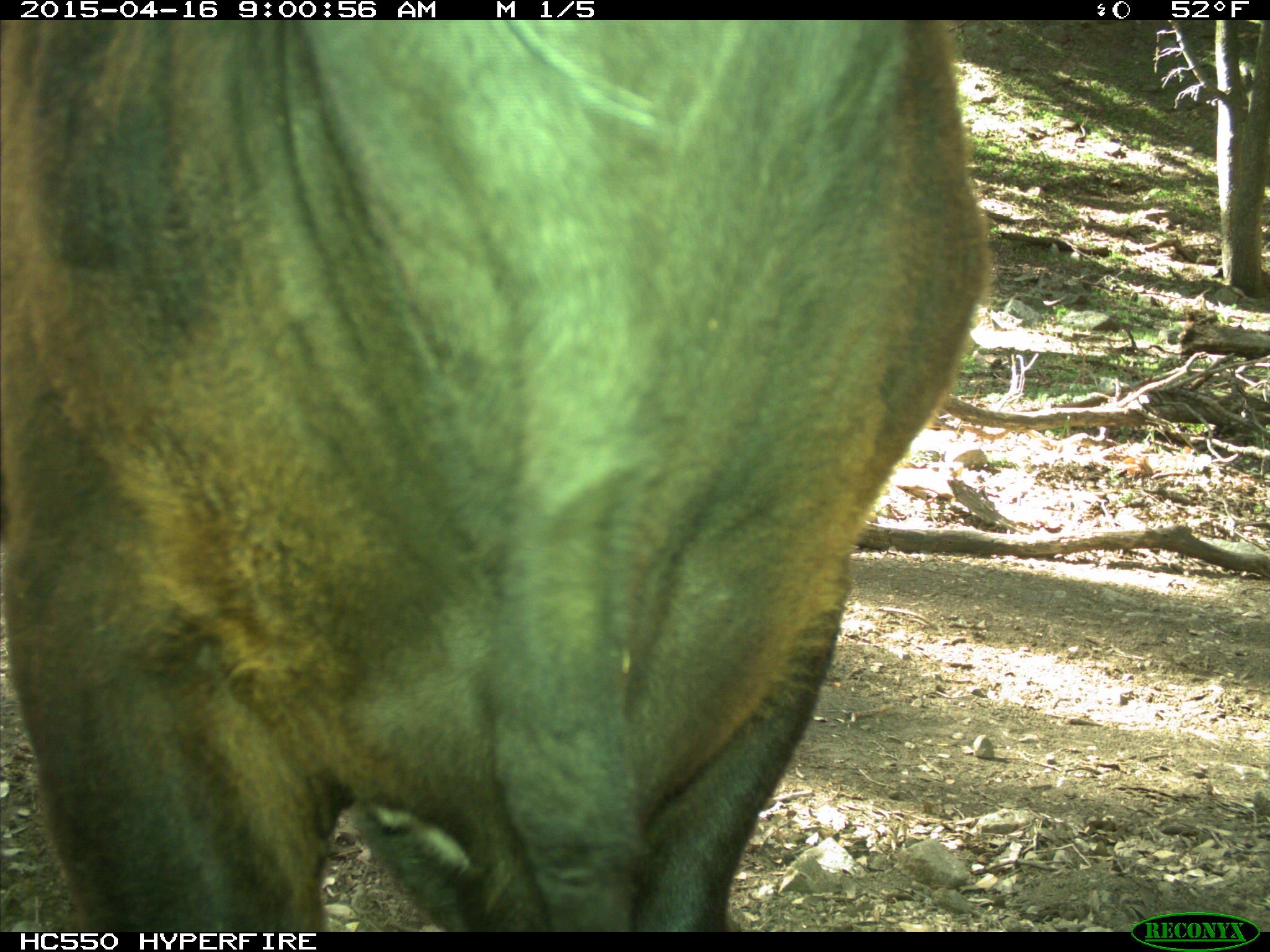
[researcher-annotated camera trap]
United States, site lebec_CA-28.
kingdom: Animalia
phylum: Chordata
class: Mammalia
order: Artiodactyla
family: Bovidae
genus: Bos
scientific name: Bos taurus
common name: domestic cow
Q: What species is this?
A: Bos taurus (domestic cow).